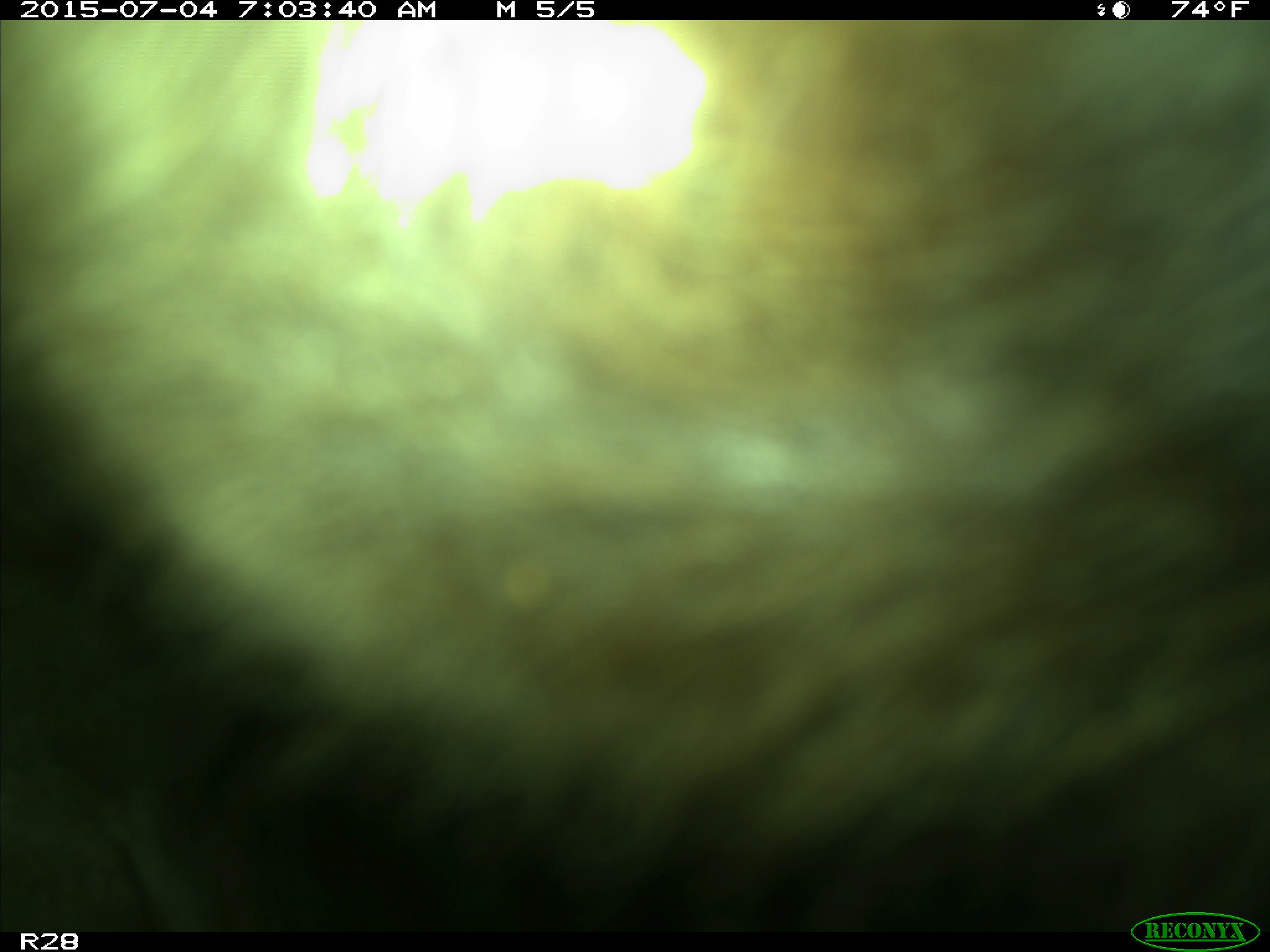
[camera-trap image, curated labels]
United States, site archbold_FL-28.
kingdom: Animalia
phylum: Chordata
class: Mammalia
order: Artiodactyla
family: Bovidae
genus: Bos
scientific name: Bos taurus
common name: domestic cow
Bos taurus (domestic cow).